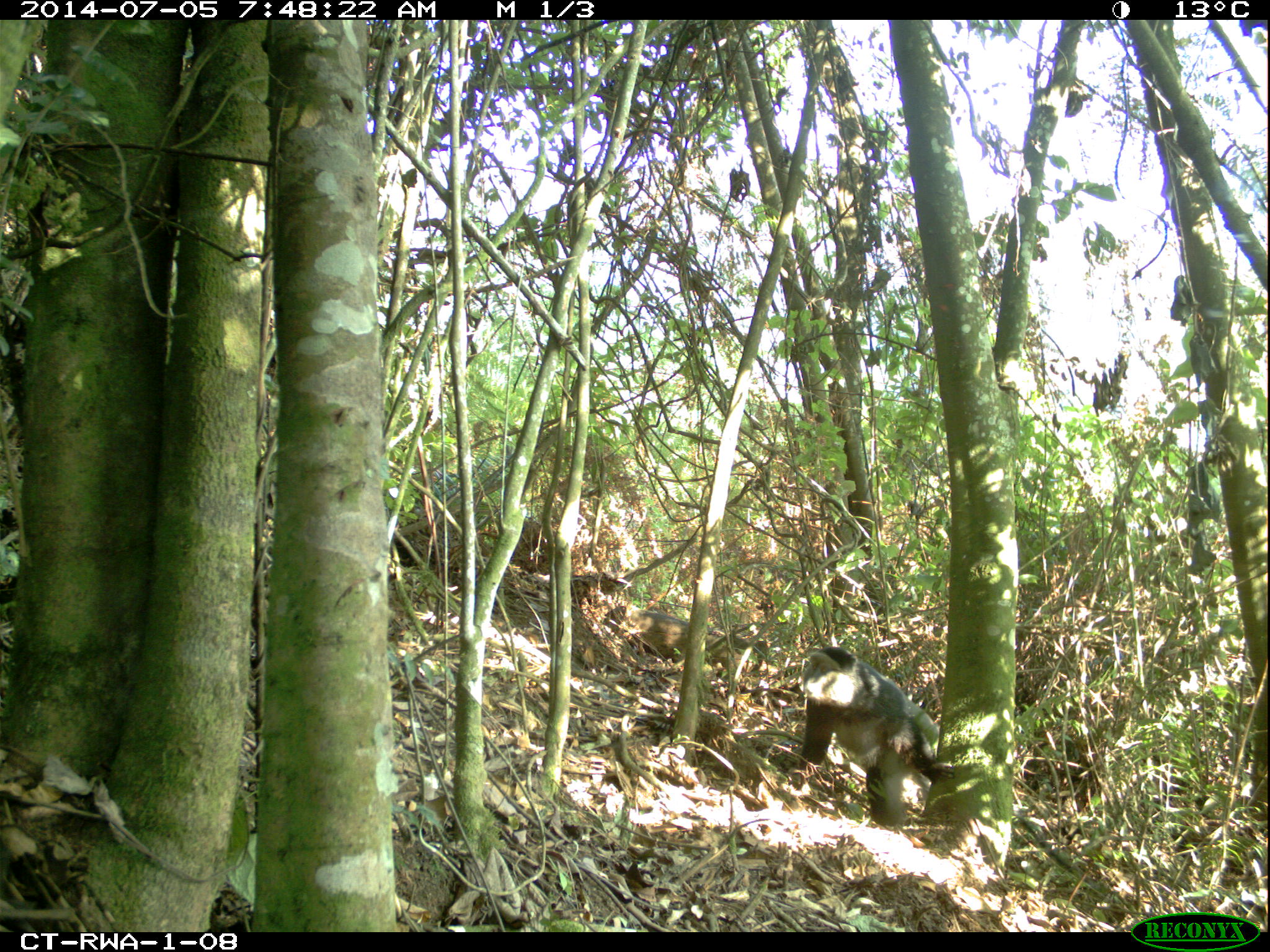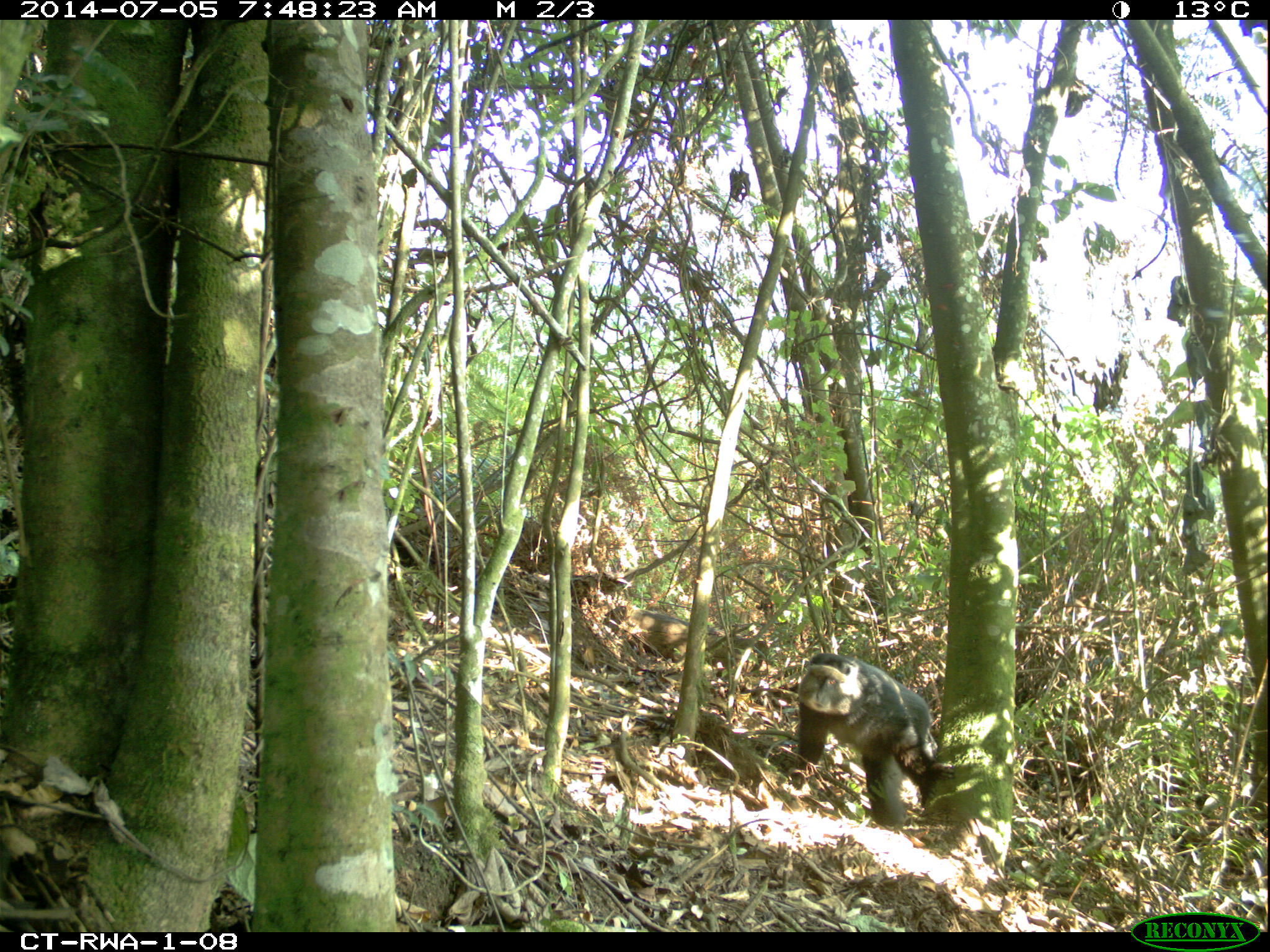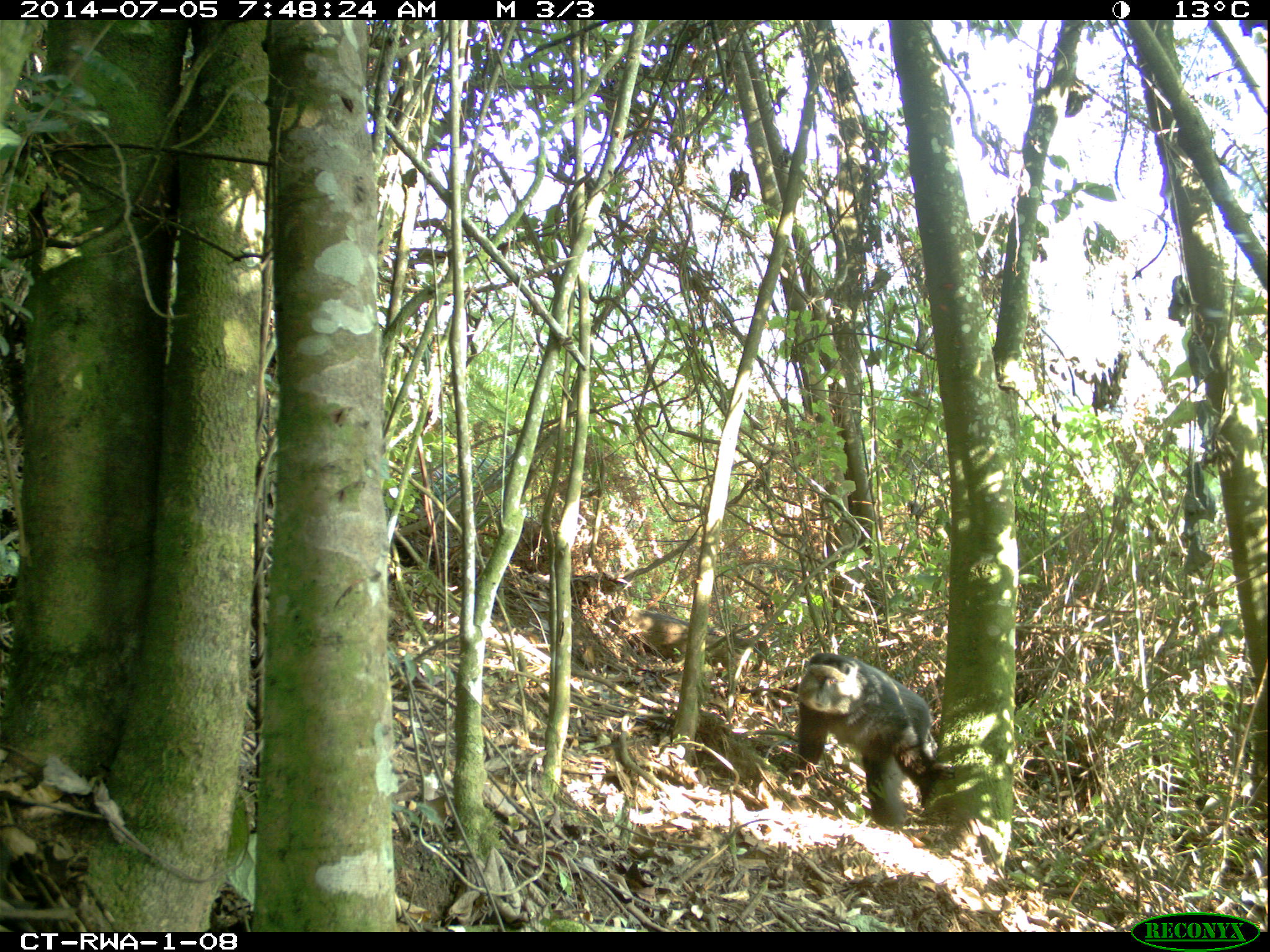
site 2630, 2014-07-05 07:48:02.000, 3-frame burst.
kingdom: Animalia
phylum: Chordata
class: Mammalia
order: Primates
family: Cercopithecidae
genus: Cercopithecus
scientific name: Cercopithecus mitis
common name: blue monkey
Cercopithecus mitis (blue monkey), count 1.